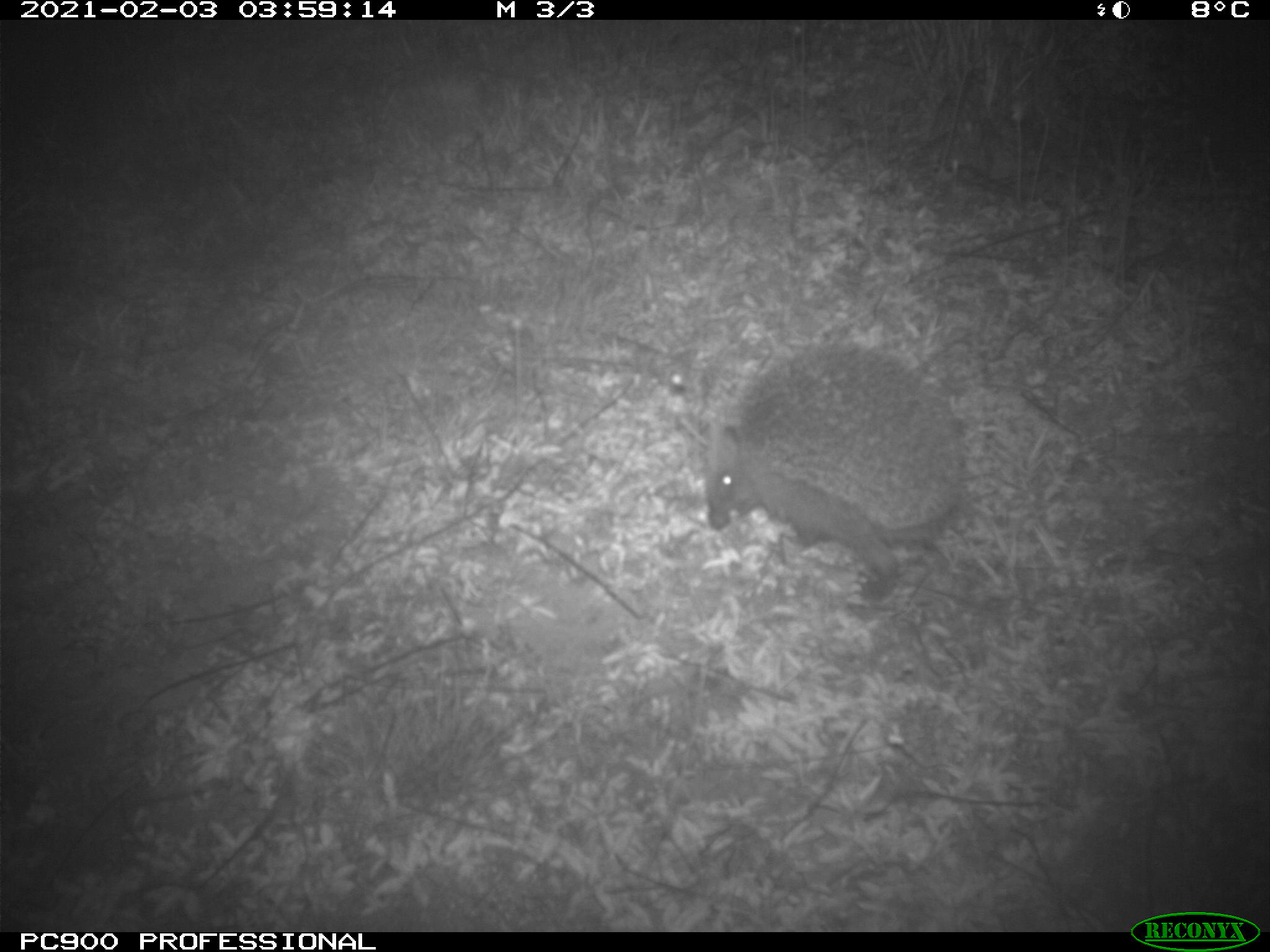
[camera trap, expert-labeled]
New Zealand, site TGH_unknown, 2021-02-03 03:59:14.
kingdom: Animalia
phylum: Chordata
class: Mammalia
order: Eulipotyphla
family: Erinaceidae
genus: Erinaceus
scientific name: Erinaceus europaeus europaeus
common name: european hedgehog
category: hedgehog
Hedgehog (european hedgehog) (Erinaceus europaeus europaeus).